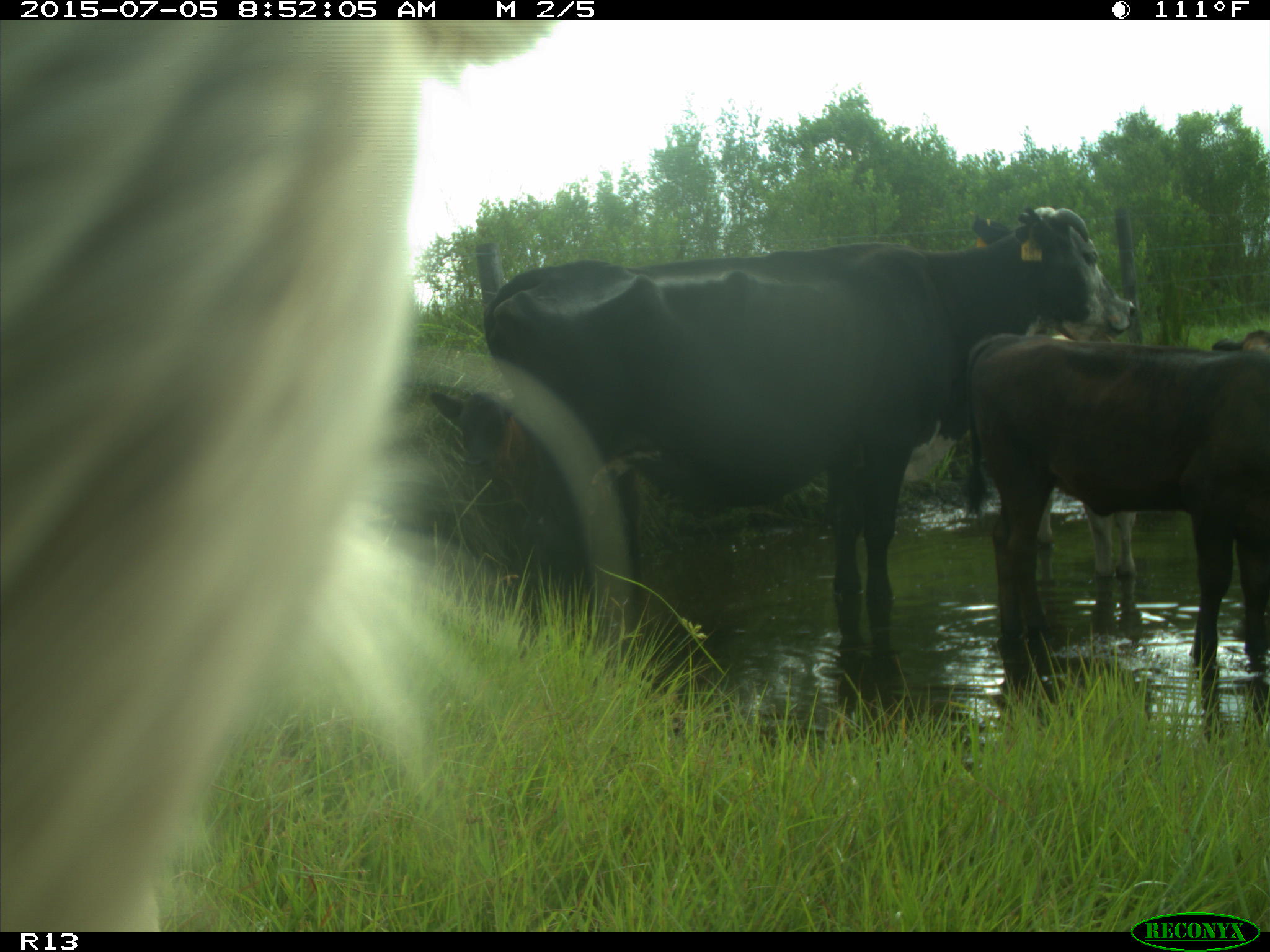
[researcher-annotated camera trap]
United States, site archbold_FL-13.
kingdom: Animalia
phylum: Chordata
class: Mammalia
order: Artiodactyla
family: Bovidae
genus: Bos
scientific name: Bos taurus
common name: domestic cow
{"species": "Bos taurus (domestic cow)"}